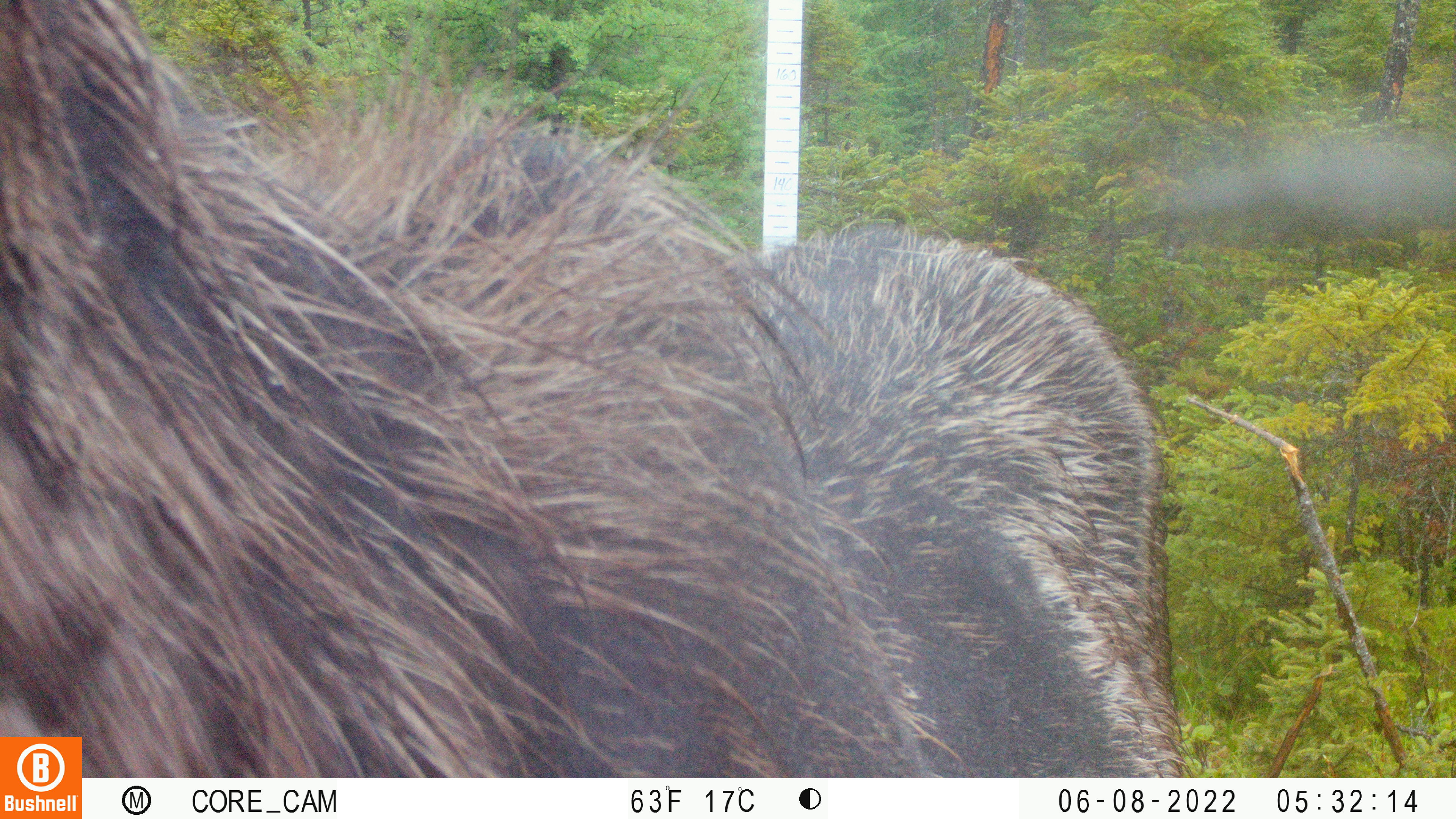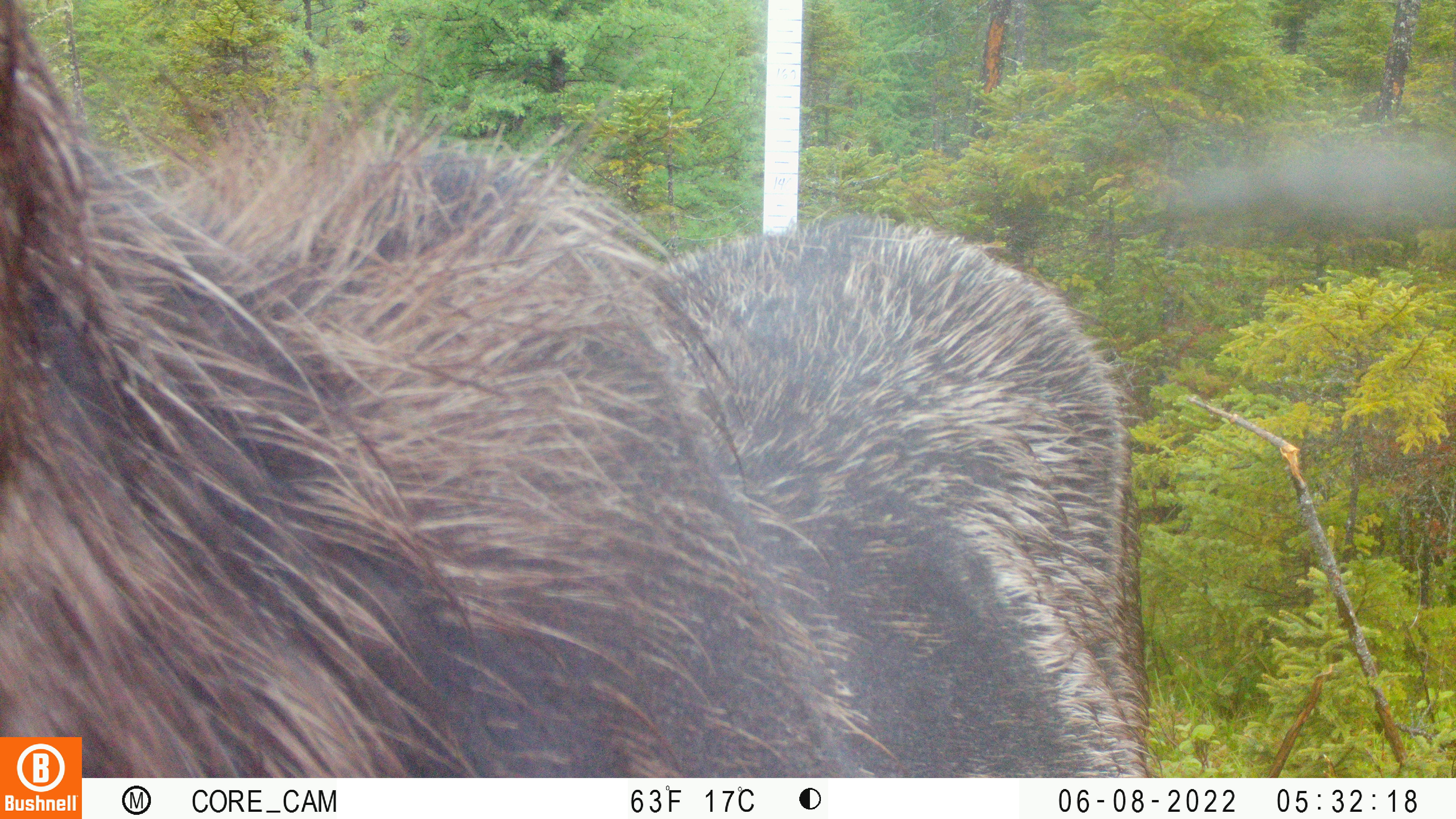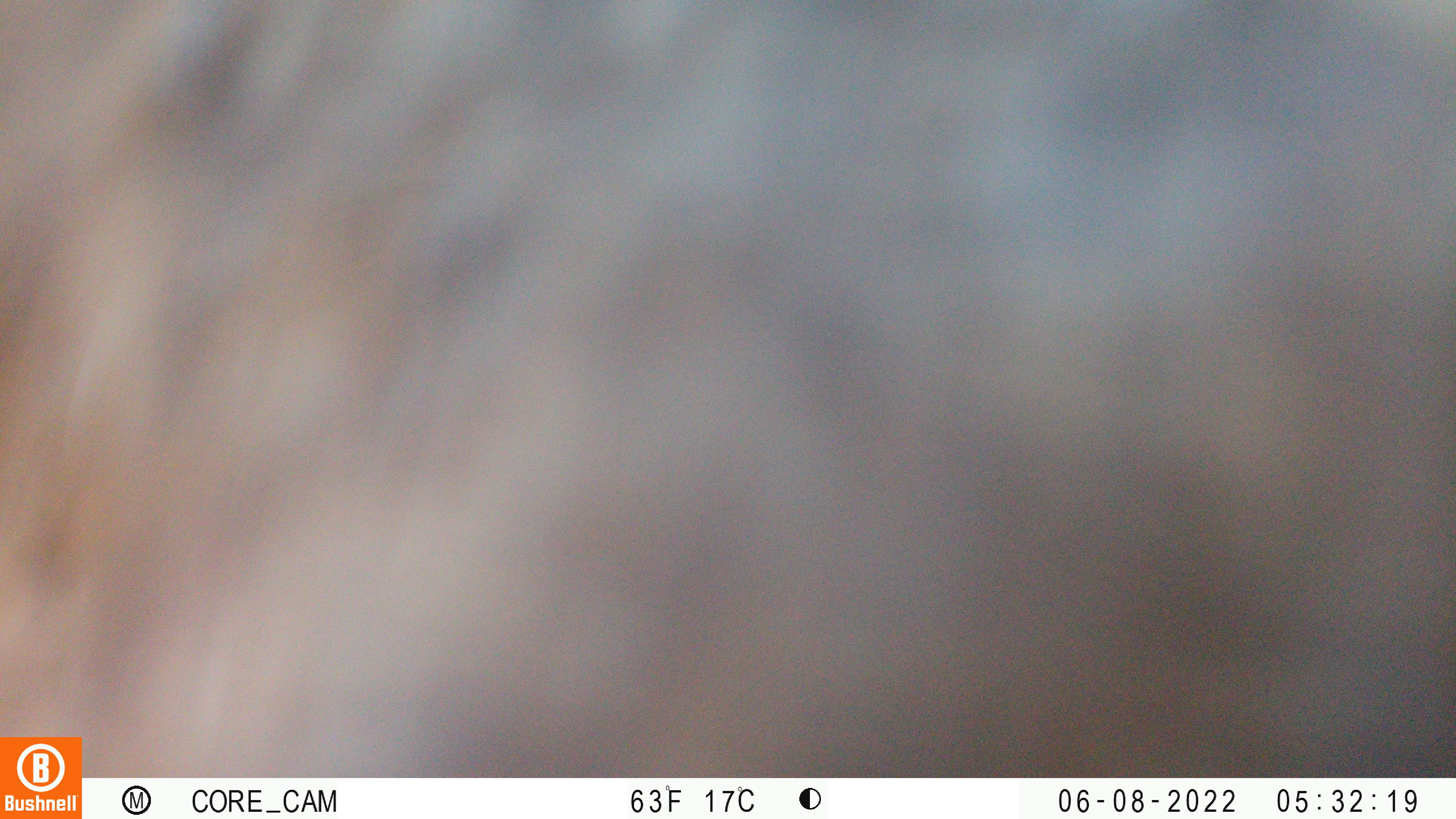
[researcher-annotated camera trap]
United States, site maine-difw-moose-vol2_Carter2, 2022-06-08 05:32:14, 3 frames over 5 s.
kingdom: Animalia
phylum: Chordata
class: Mammalia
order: Artiodactyla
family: Cervidae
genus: Alces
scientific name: Alces alces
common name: moose